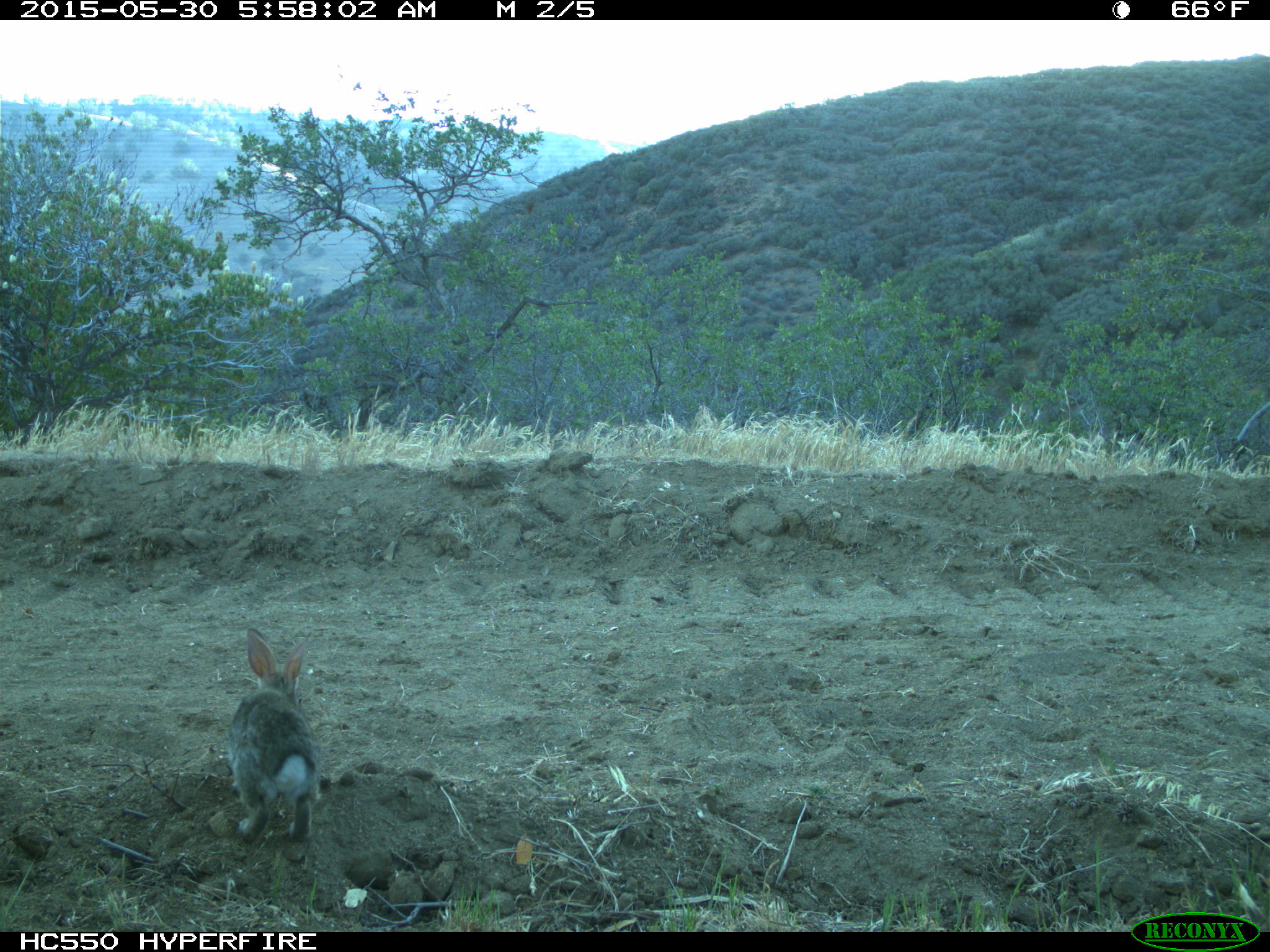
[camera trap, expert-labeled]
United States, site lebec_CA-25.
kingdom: Animalia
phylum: Chordata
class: Mammalia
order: Lagomorpha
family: Leporidae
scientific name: Leporidae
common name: rabbits and hares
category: unidentified rabbit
Unidentified rabbit (rabbits and hares) (Leporidae).